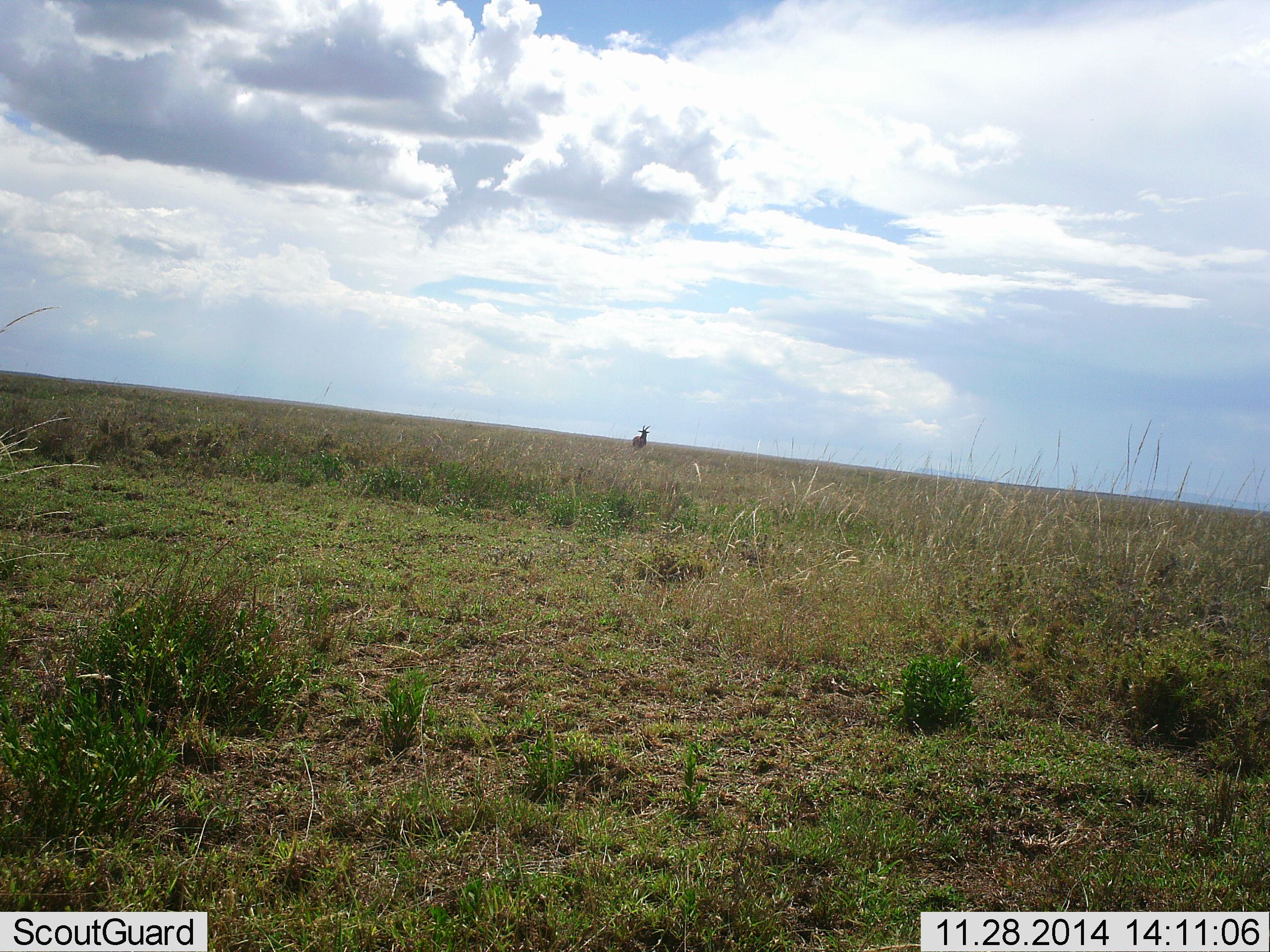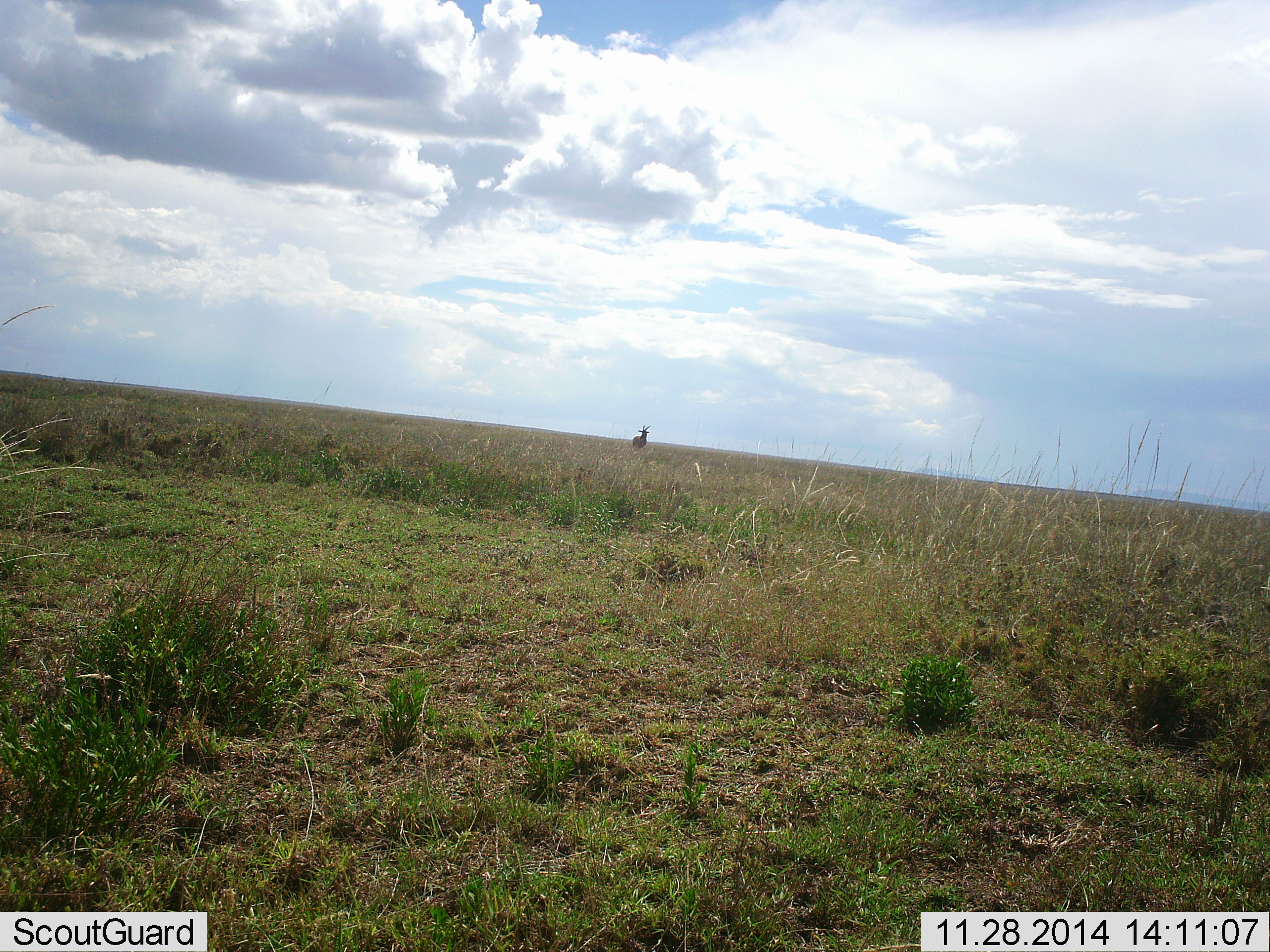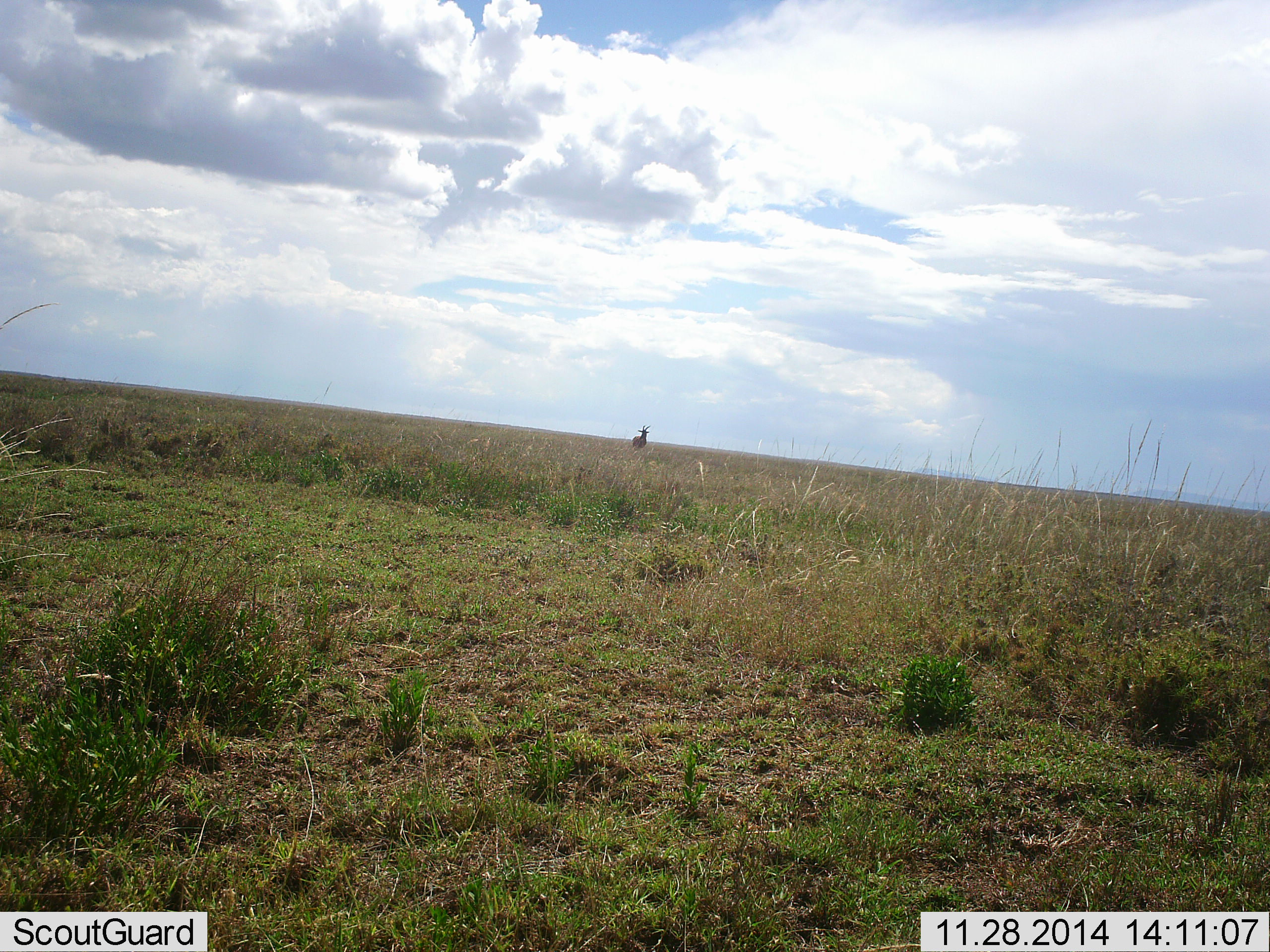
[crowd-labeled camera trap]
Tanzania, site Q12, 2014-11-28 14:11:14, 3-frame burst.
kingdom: Animalia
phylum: Chordata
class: Mammalia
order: Artiodactyla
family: Bovidae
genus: Alcelaphus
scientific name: Alcelaphus buselaphus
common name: hartebeest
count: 1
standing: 100%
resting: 0%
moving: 0%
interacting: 0%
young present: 0%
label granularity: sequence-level